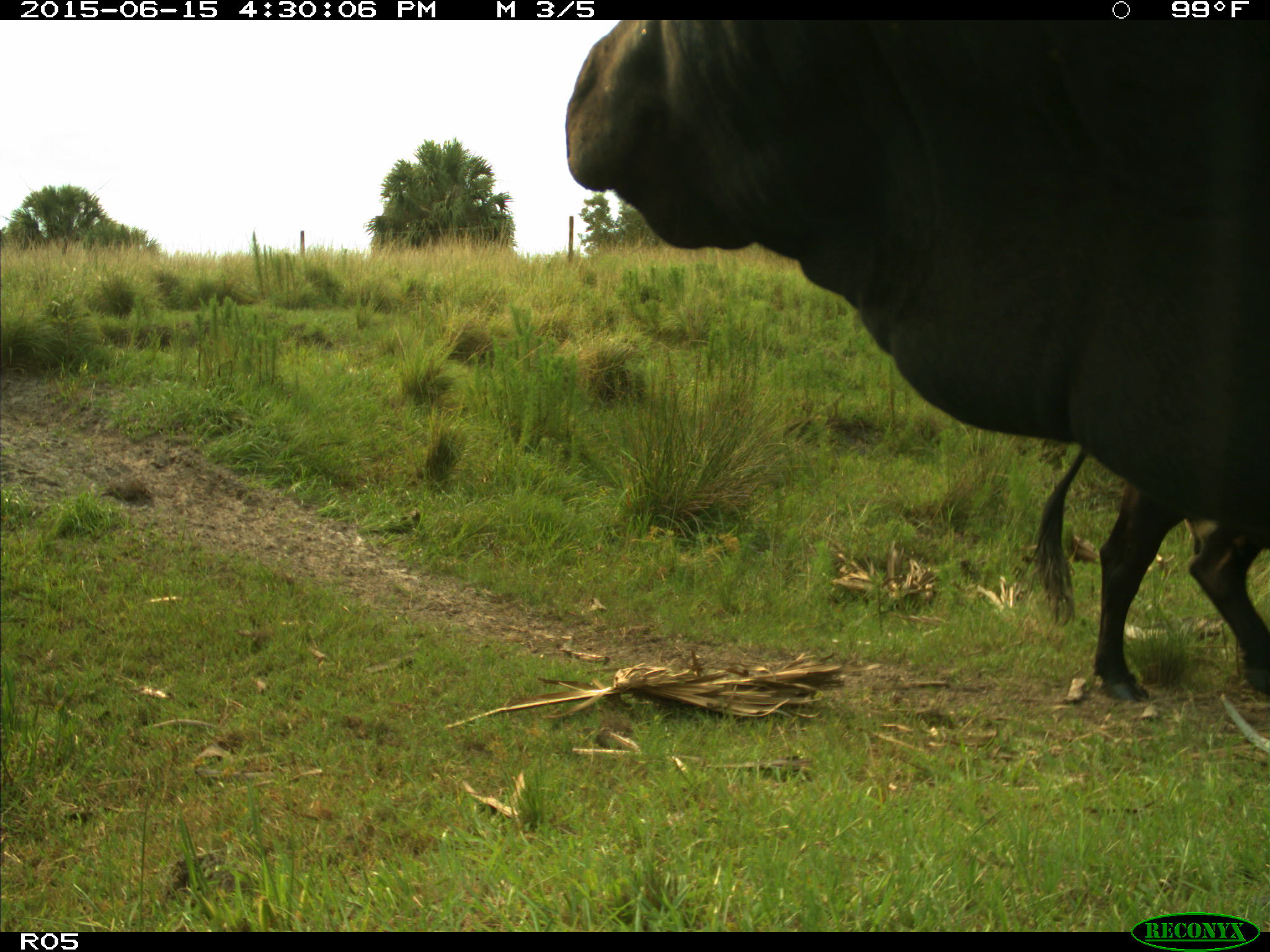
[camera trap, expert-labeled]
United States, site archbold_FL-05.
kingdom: Animalia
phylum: Chordata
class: Mammalia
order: Artiodactyla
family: Bovidae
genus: Bos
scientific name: Bos taurus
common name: domestic cow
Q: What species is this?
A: Bos taurus (domestic cow).